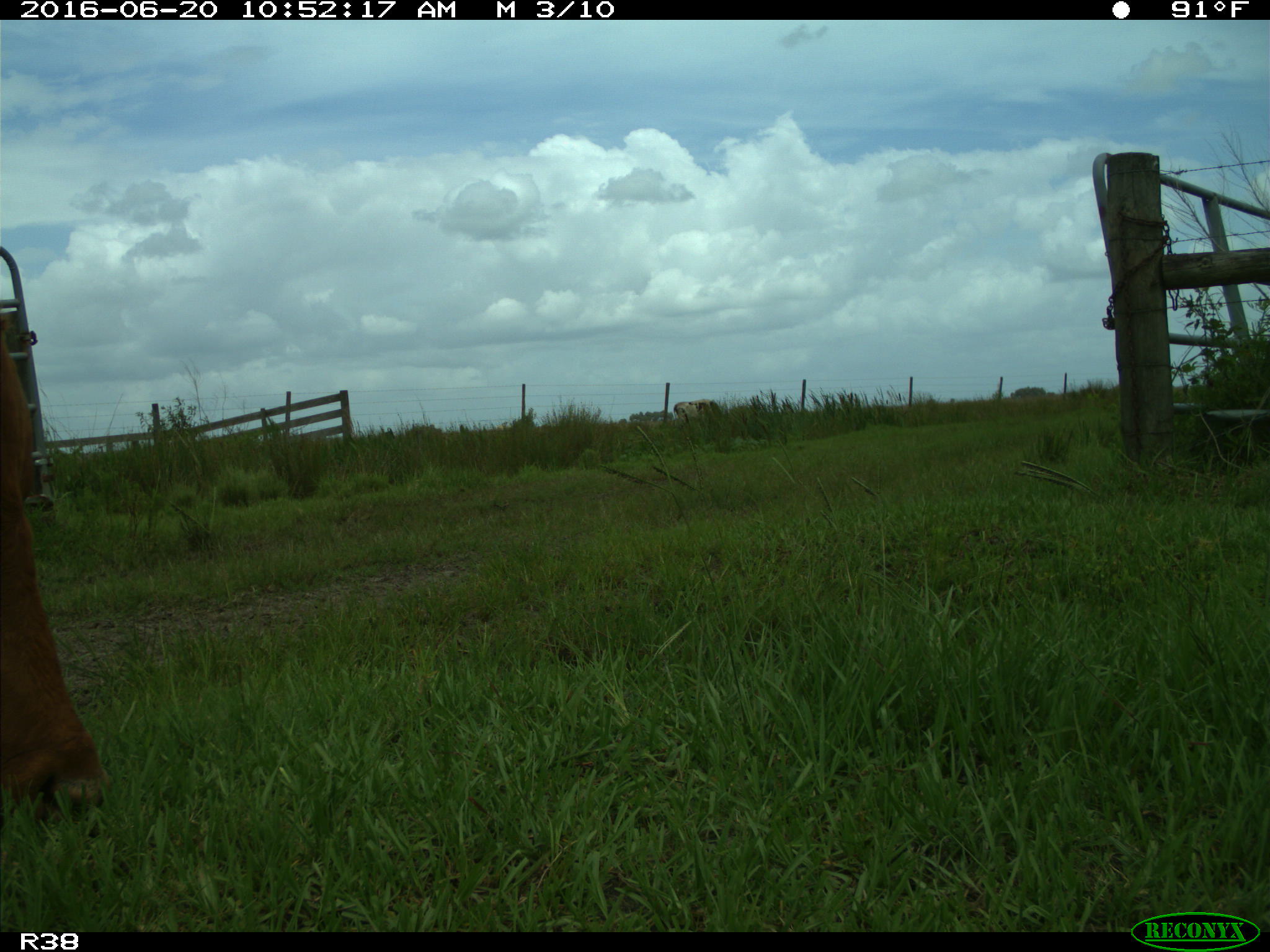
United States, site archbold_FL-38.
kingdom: Animalia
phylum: Chordata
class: Mammalia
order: Artiodactyla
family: Bovidae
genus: Bos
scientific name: Bos taurus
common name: domestic cow